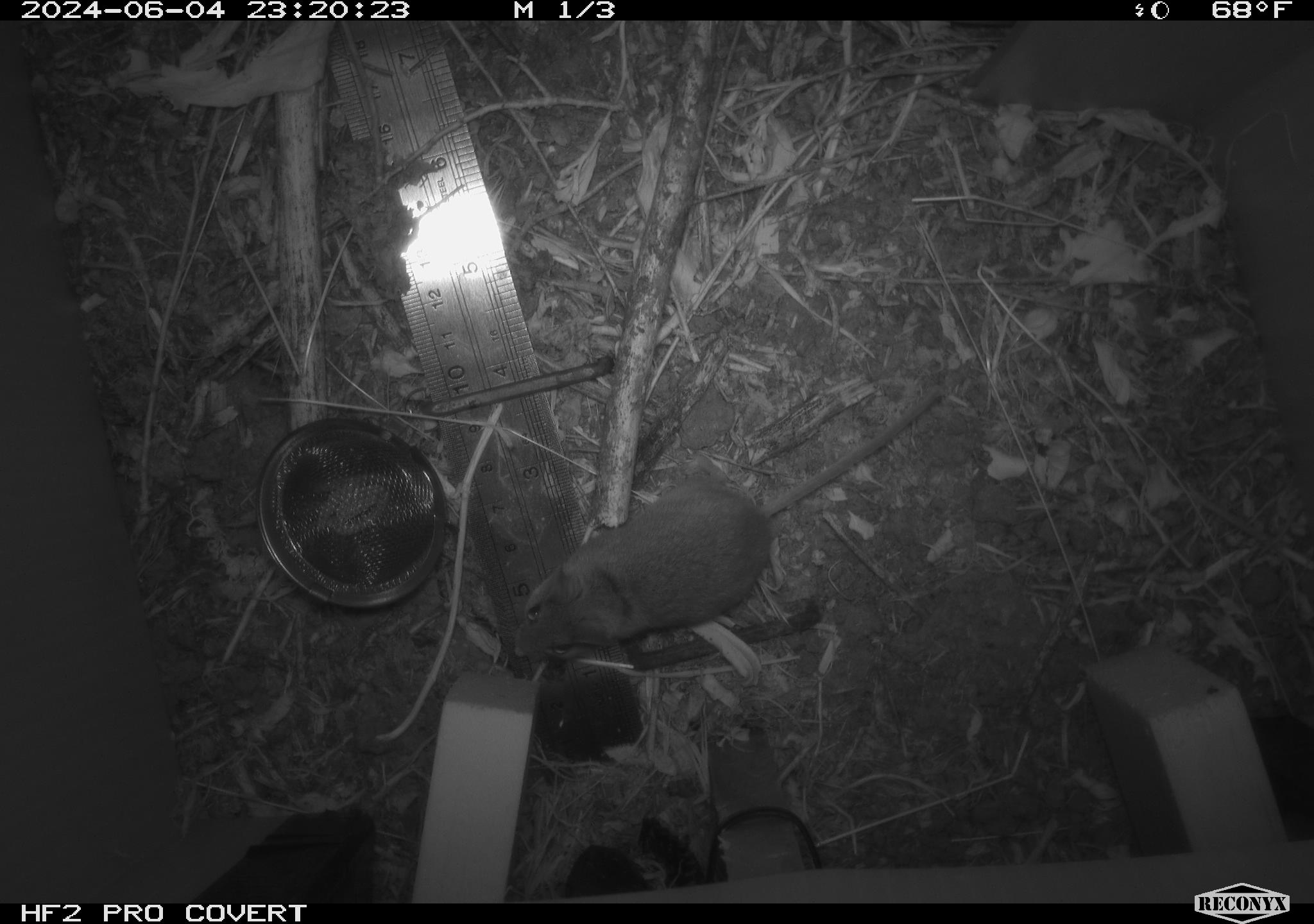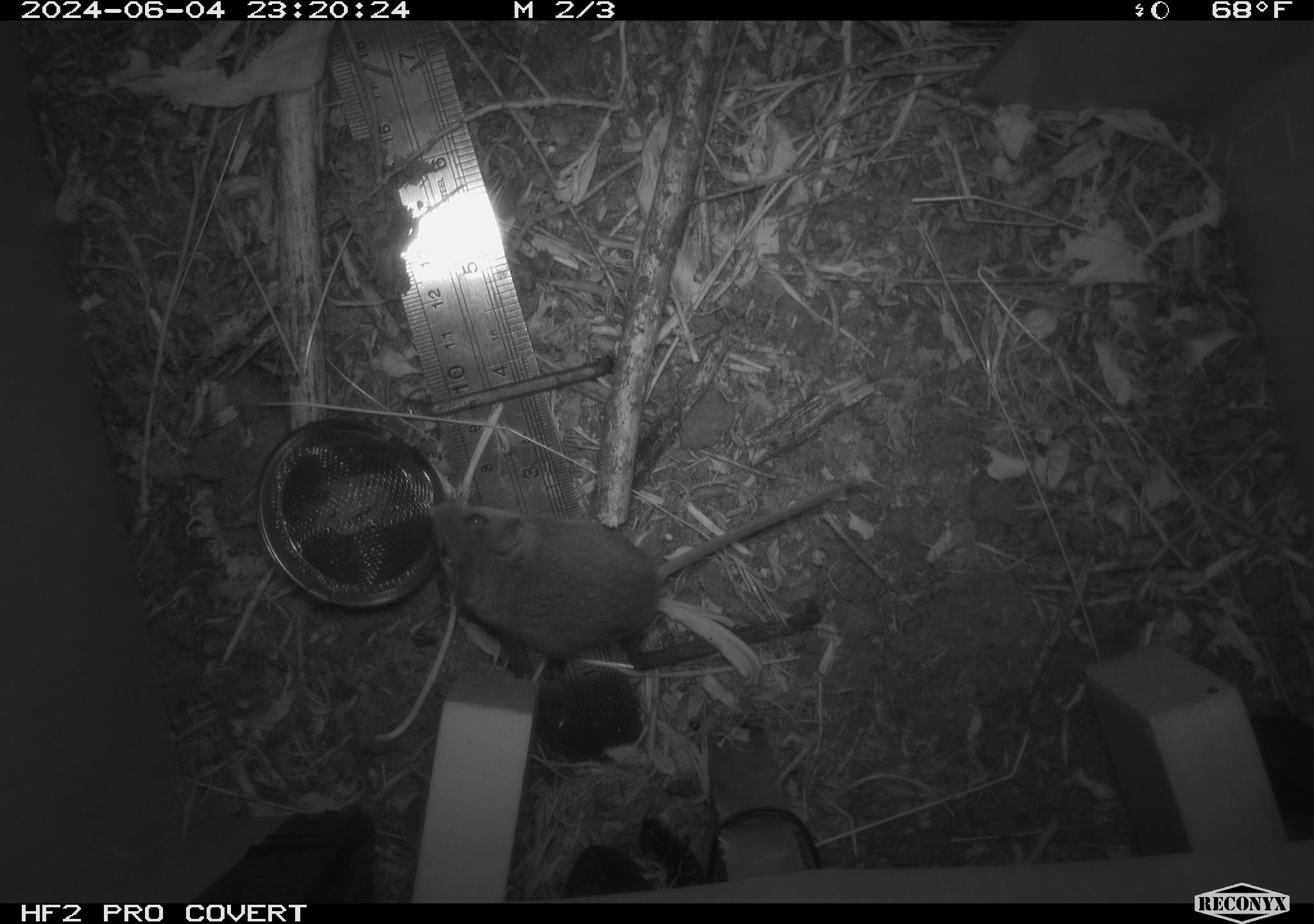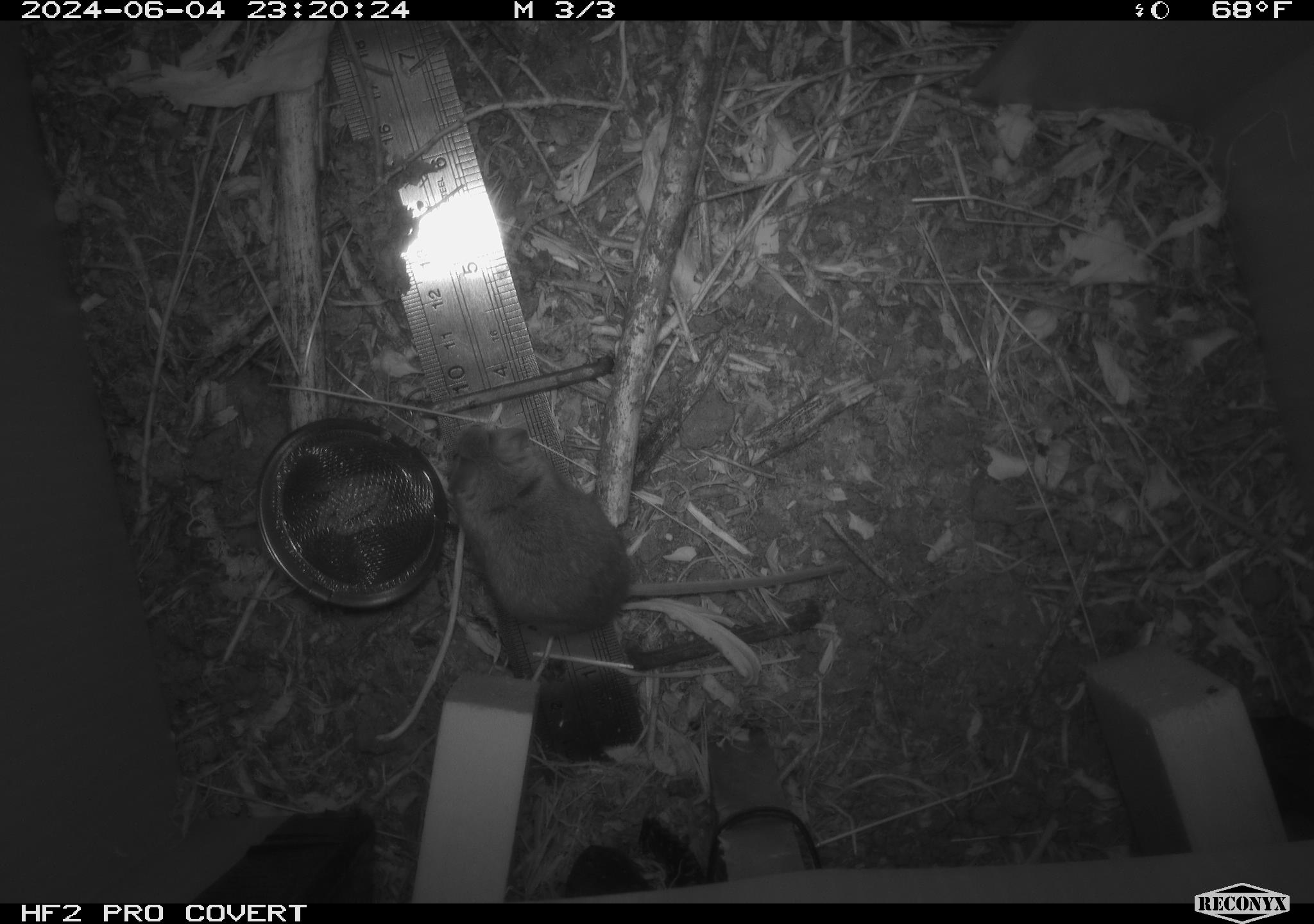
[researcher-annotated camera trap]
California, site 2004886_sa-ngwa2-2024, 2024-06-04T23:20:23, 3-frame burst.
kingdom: Animalia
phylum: Chordata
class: Mammalia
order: Rodentia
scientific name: Rodentia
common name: mouse species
Mouse species (Rodentia).